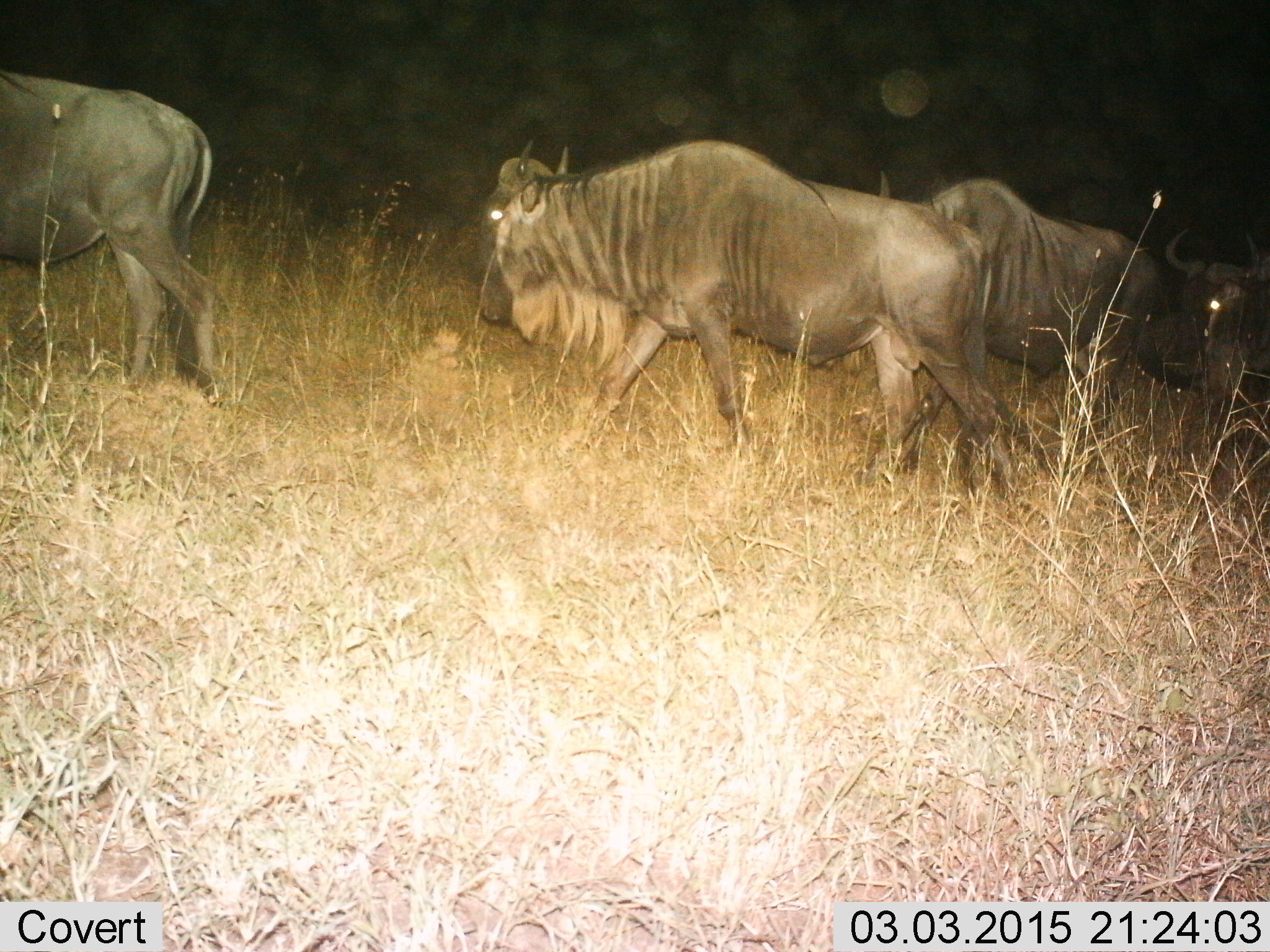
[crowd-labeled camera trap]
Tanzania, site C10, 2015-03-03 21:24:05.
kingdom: Animalia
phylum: Chordata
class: Mammalia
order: Artiodactyla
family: Bovidae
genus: Connochaetes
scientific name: Connochaetes taurinus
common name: blue wildebeest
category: wildebeest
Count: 4.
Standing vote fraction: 20%.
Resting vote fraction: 0%.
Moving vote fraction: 80%.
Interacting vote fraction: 0%.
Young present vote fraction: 0%.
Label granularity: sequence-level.